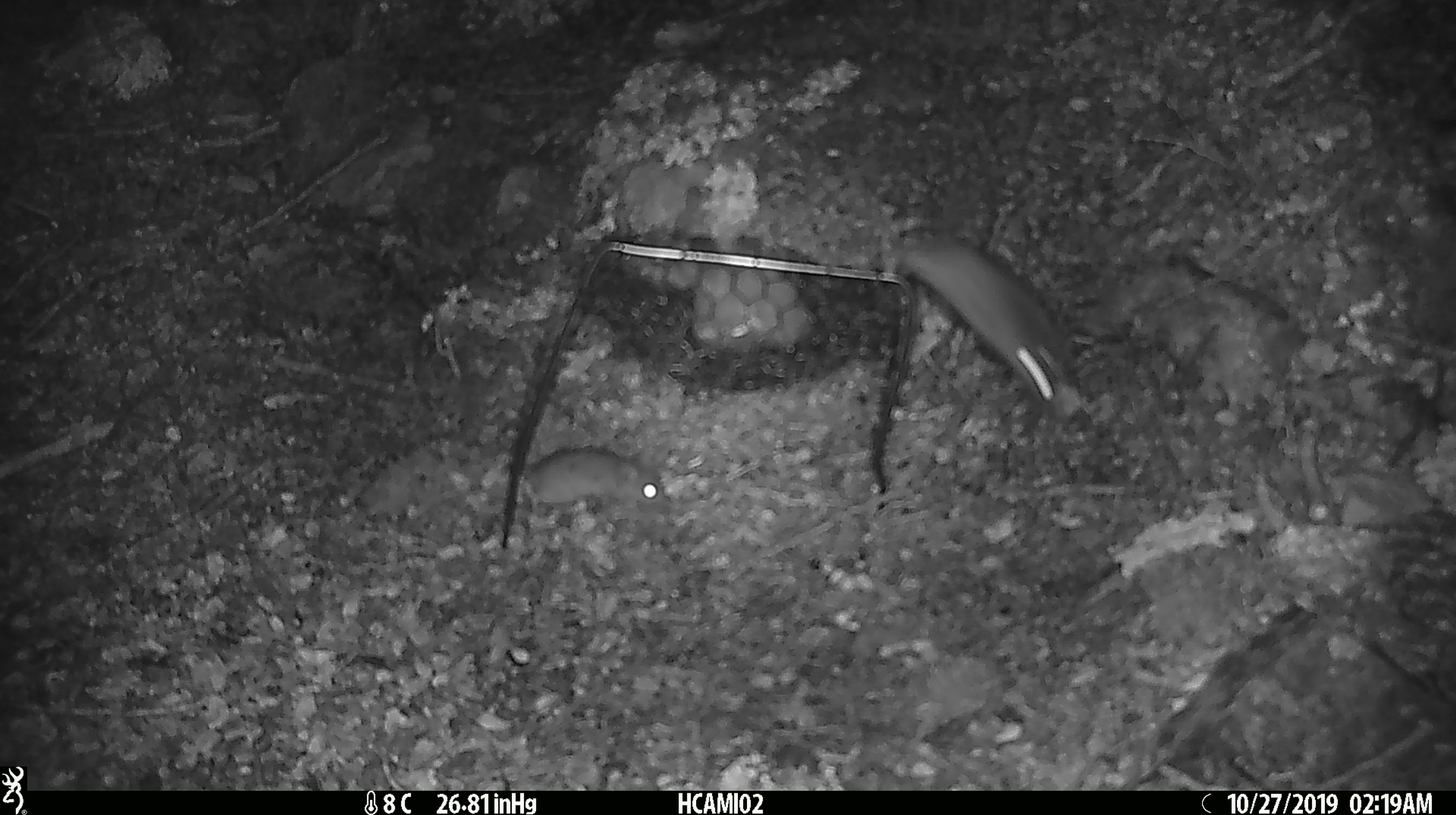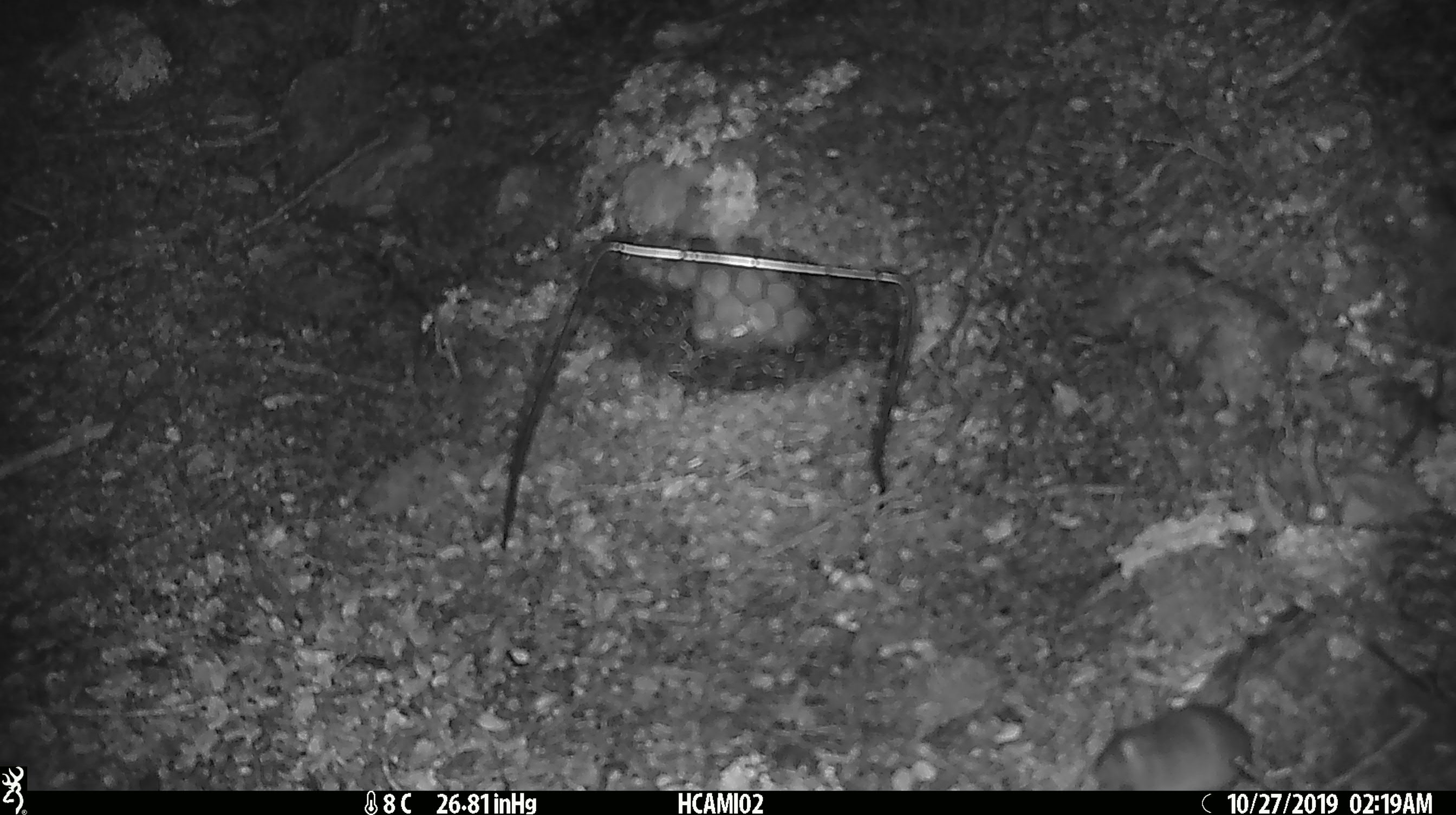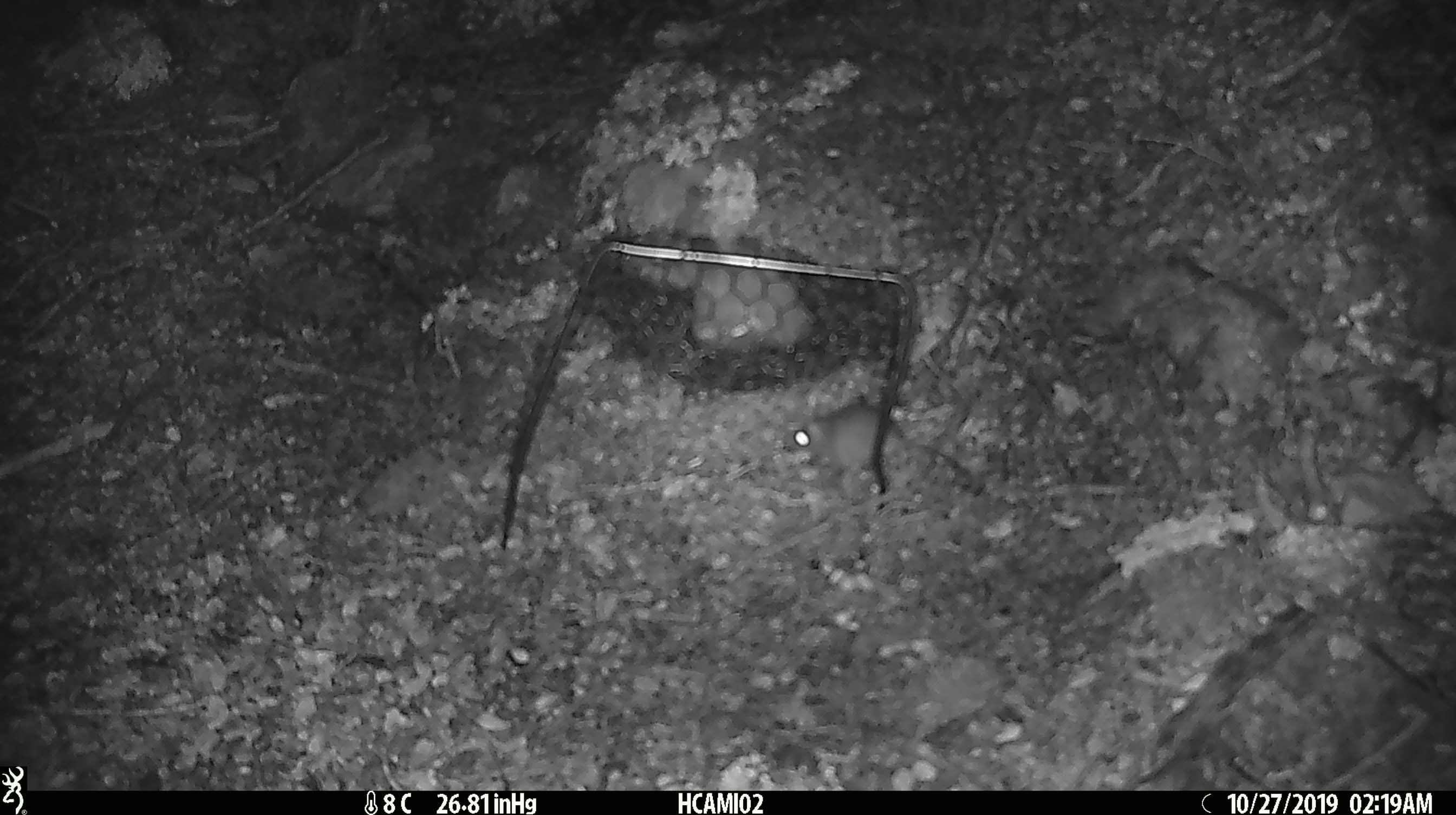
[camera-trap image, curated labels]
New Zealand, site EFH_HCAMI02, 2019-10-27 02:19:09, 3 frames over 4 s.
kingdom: Animalia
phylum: Chordata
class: Mammalia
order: Rodentia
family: Muridae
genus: Mus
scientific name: Mus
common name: mouse